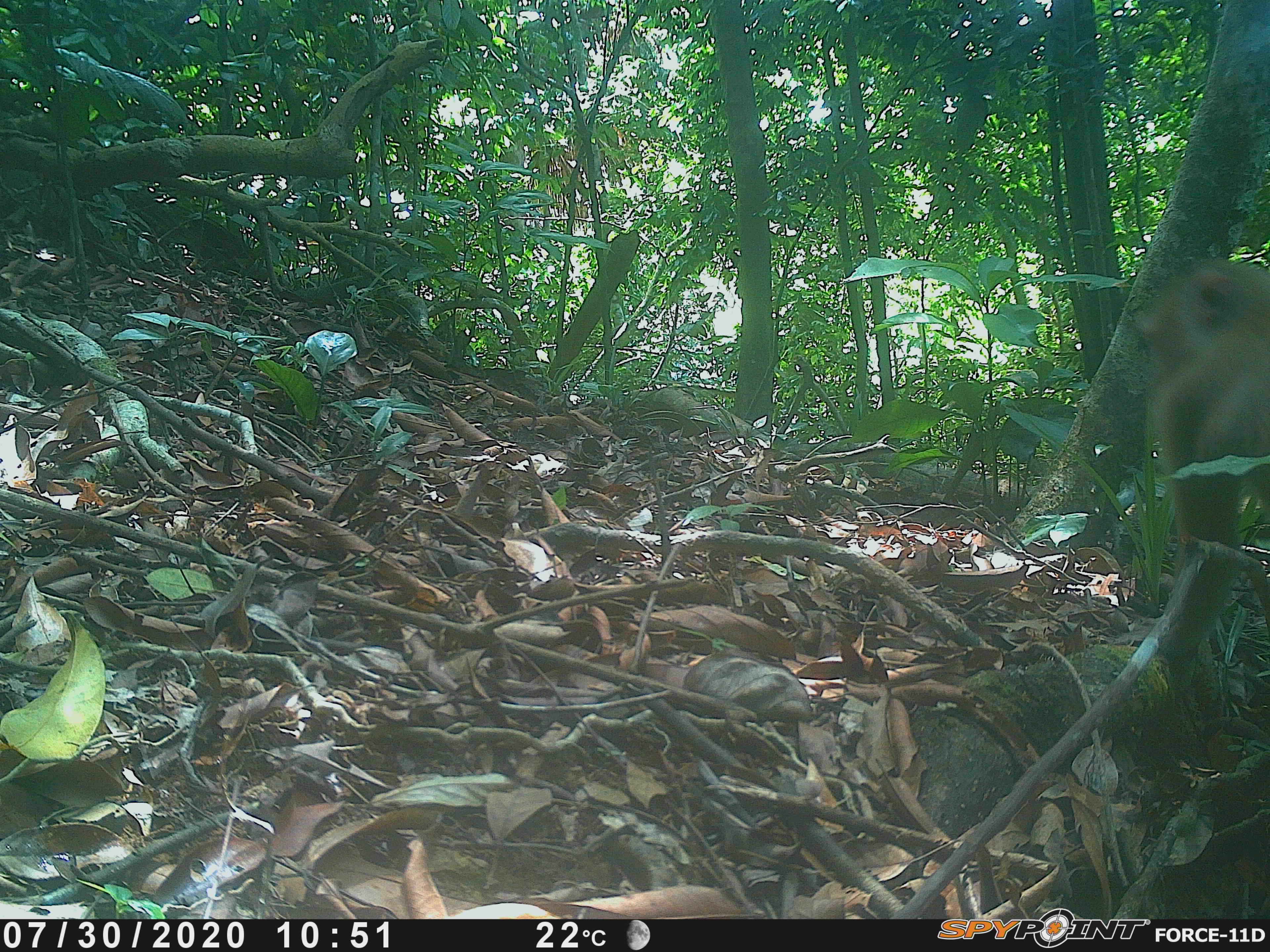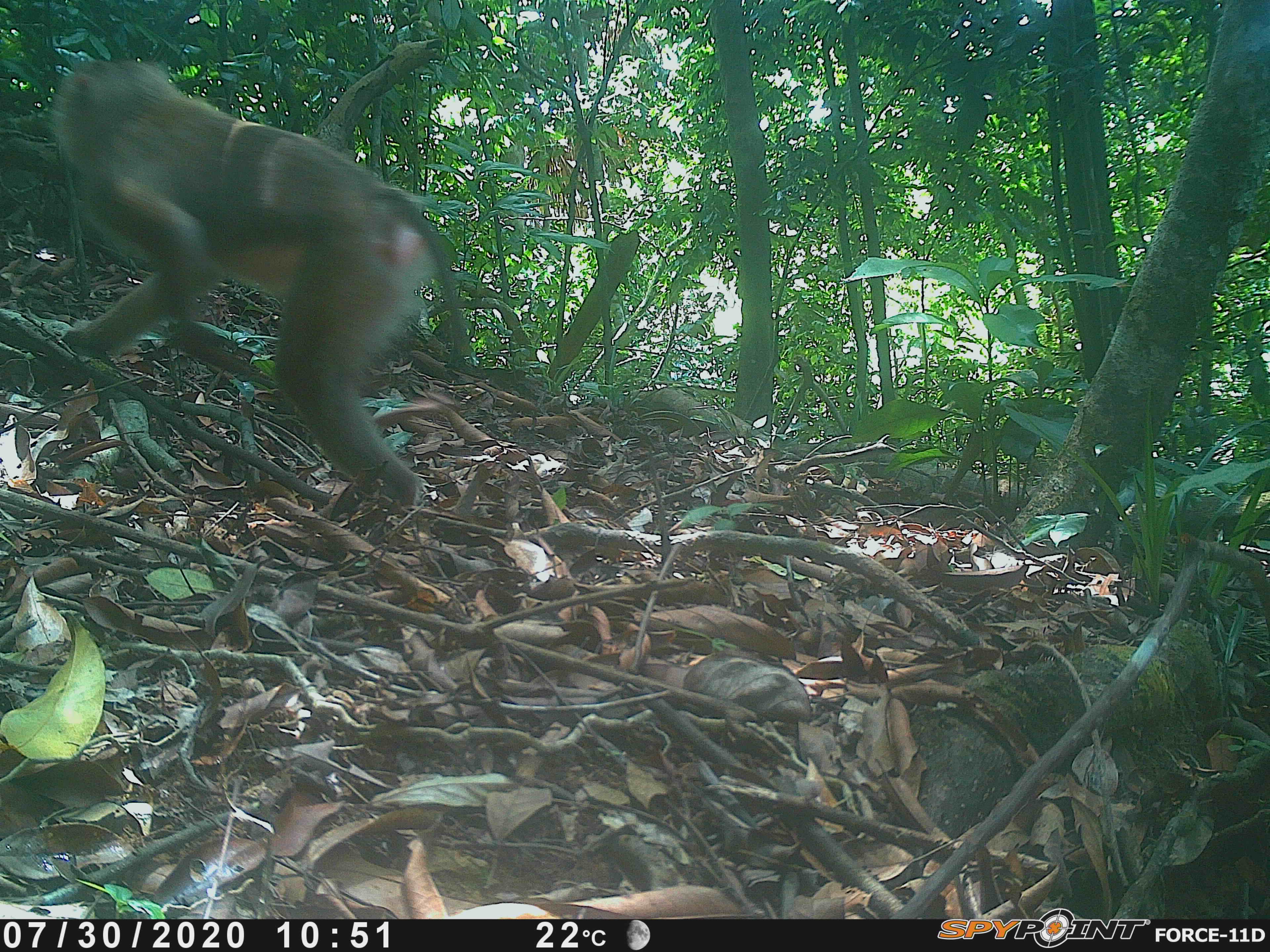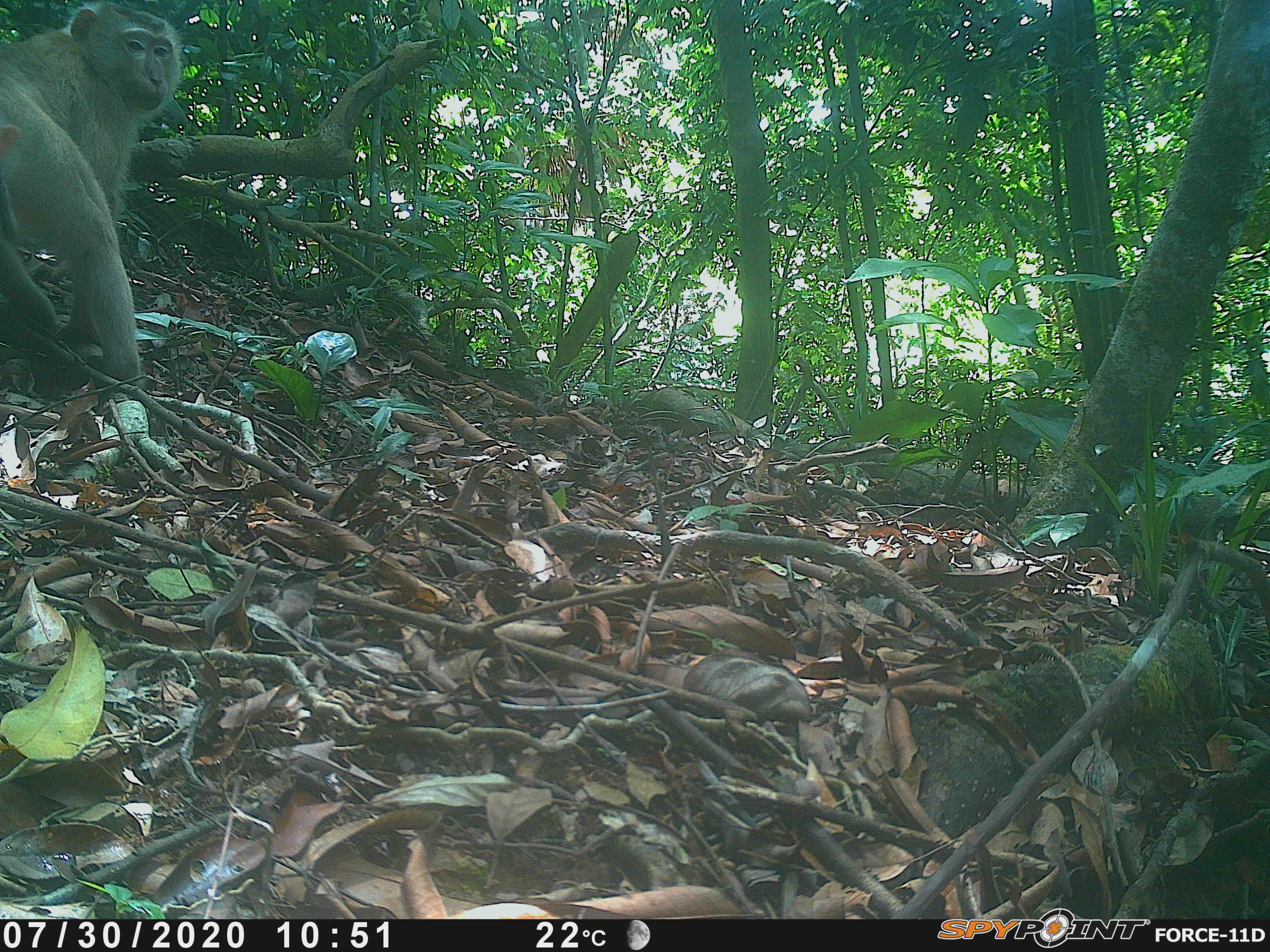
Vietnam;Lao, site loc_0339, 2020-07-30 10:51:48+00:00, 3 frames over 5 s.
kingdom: Animalia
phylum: Chordata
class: Mammalia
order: Primates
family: Cercopithecidae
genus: Macaca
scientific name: Macaca nemestrina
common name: pig-tailed macaque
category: pig tailed macaque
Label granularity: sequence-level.